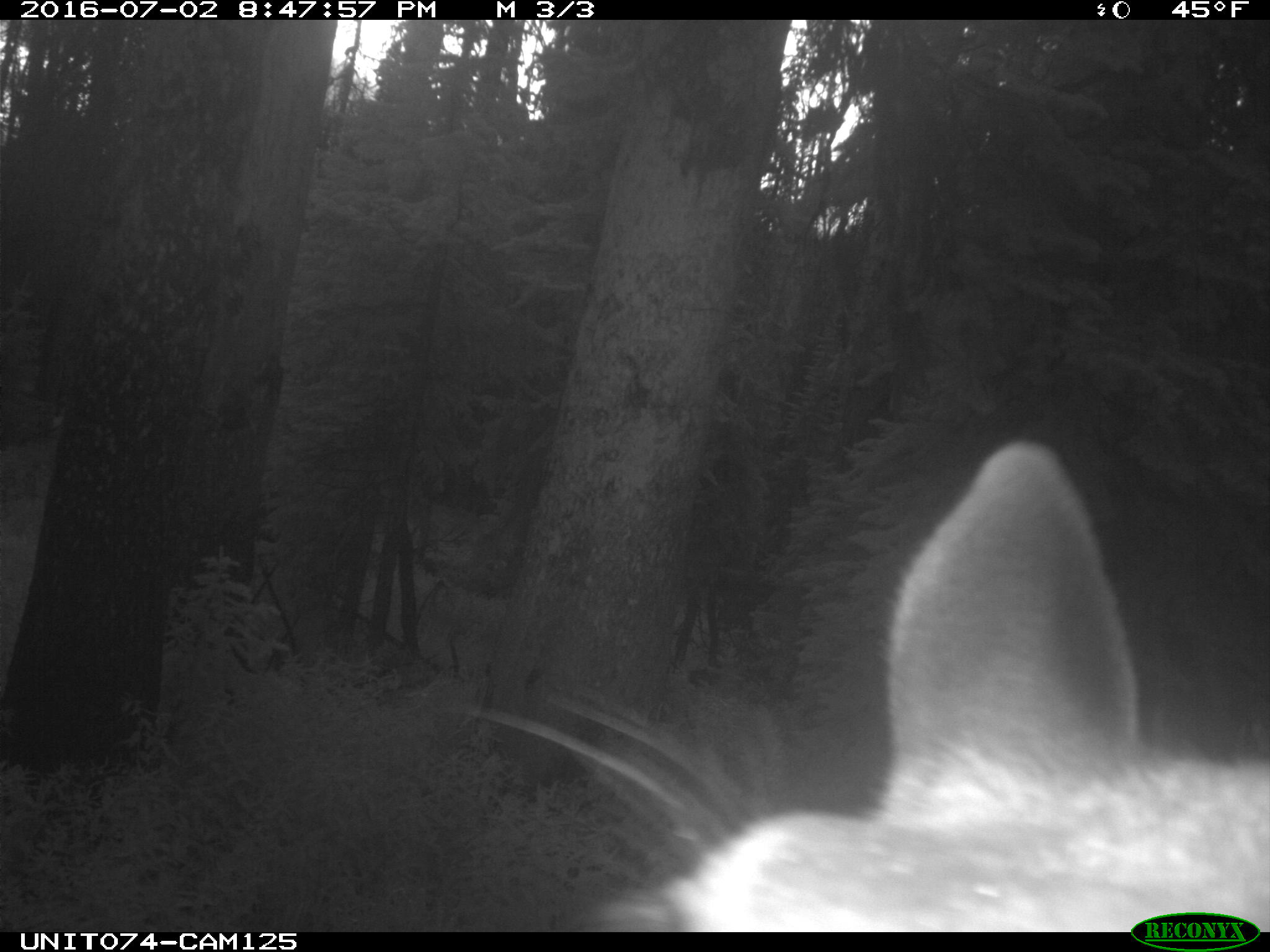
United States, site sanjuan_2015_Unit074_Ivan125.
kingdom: Animalia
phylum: Chordata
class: Mammalia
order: Artiodactyla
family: Cervidae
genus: Cervus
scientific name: Cervus elaphus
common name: red deer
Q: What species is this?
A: Cervus elaphus (red deer).